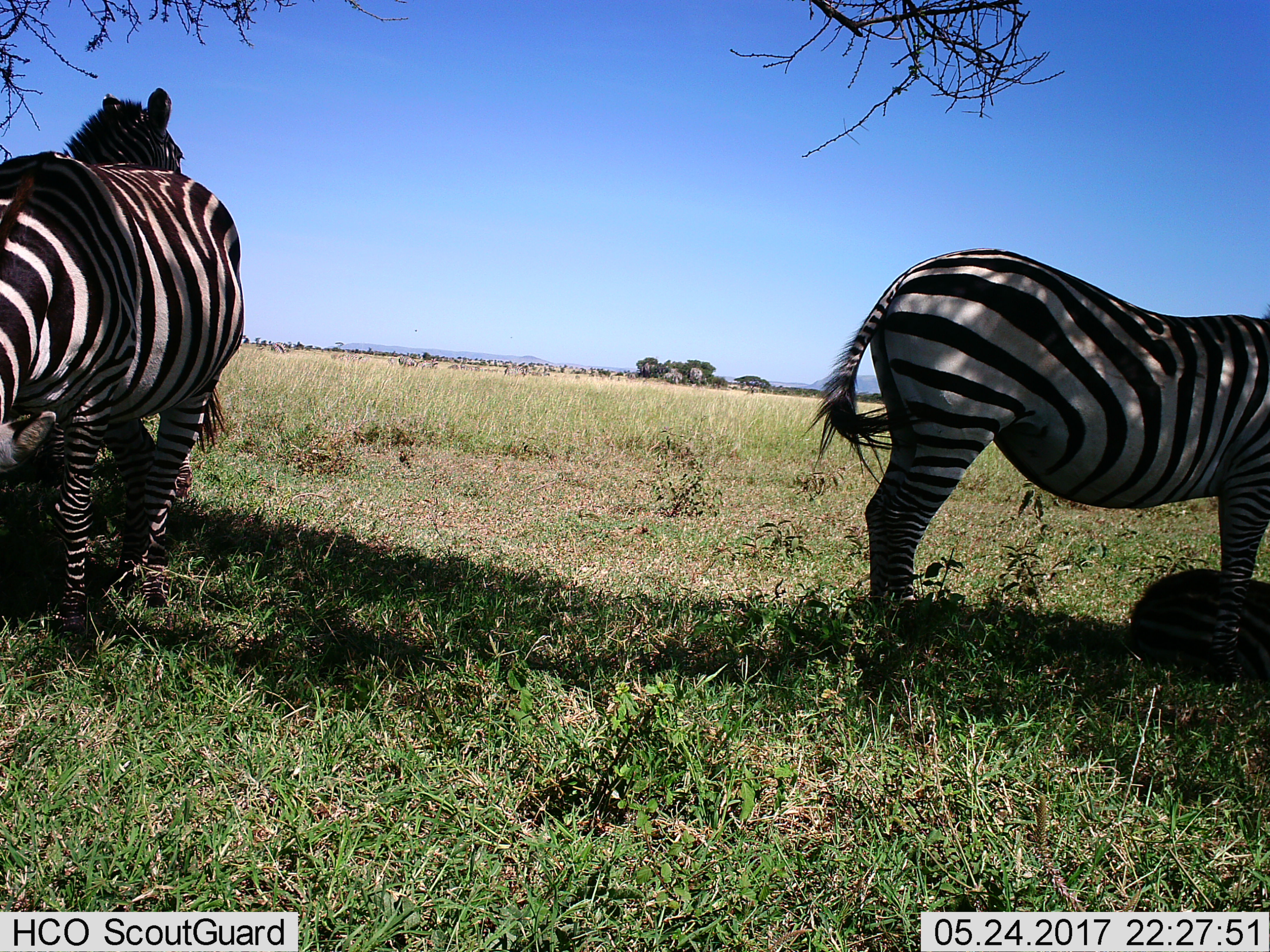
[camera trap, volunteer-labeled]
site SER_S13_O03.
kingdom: Animalia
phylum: Chordata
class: Mammalia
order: Perissodactyla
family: Equidae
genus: Equus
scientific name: Equus quagga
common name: plains zebra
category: zebraplains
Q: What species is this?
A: Zebraplains (plains zebra) (Equus quagga).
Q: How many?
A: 2.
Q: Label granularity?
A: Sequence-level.